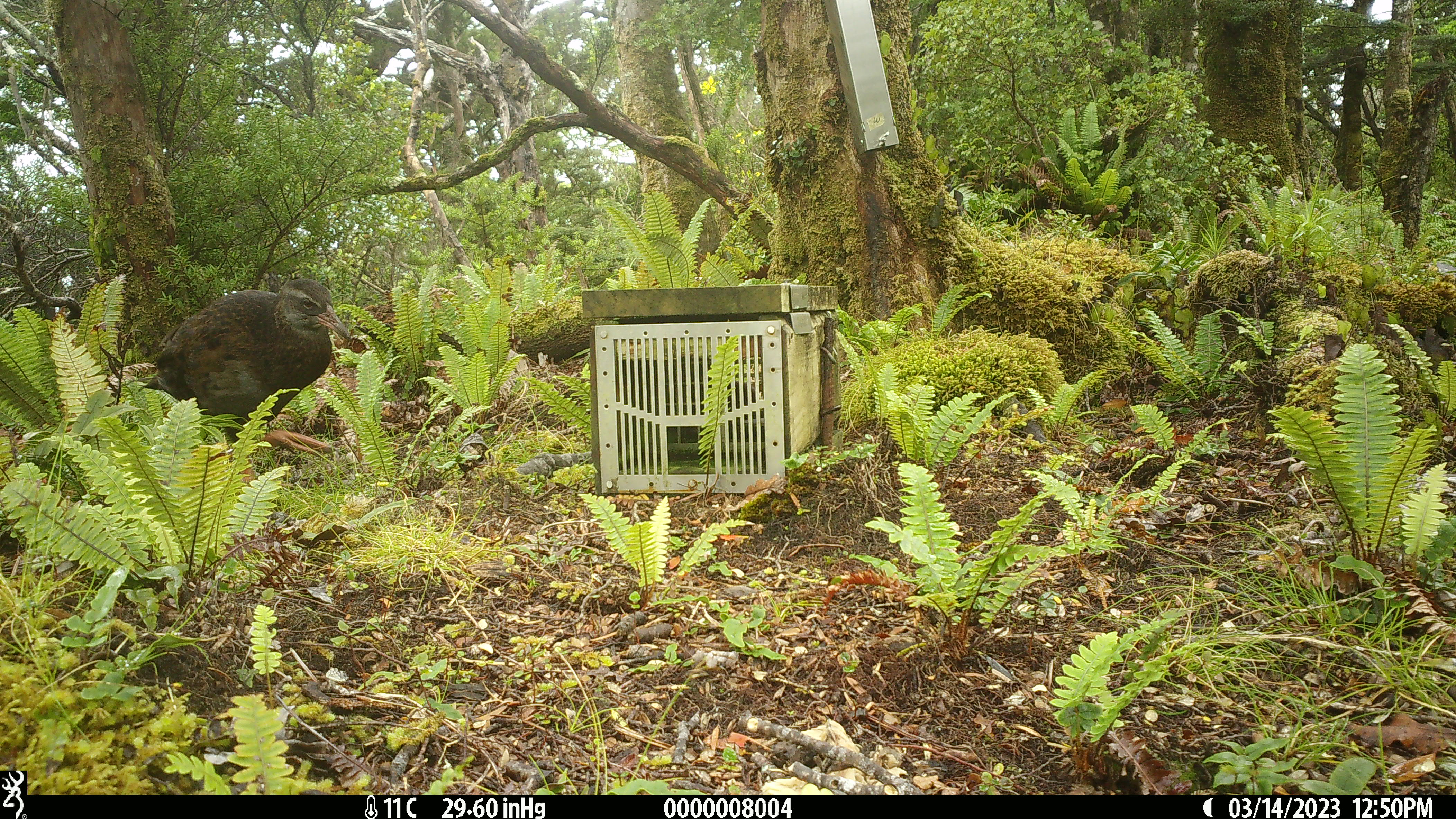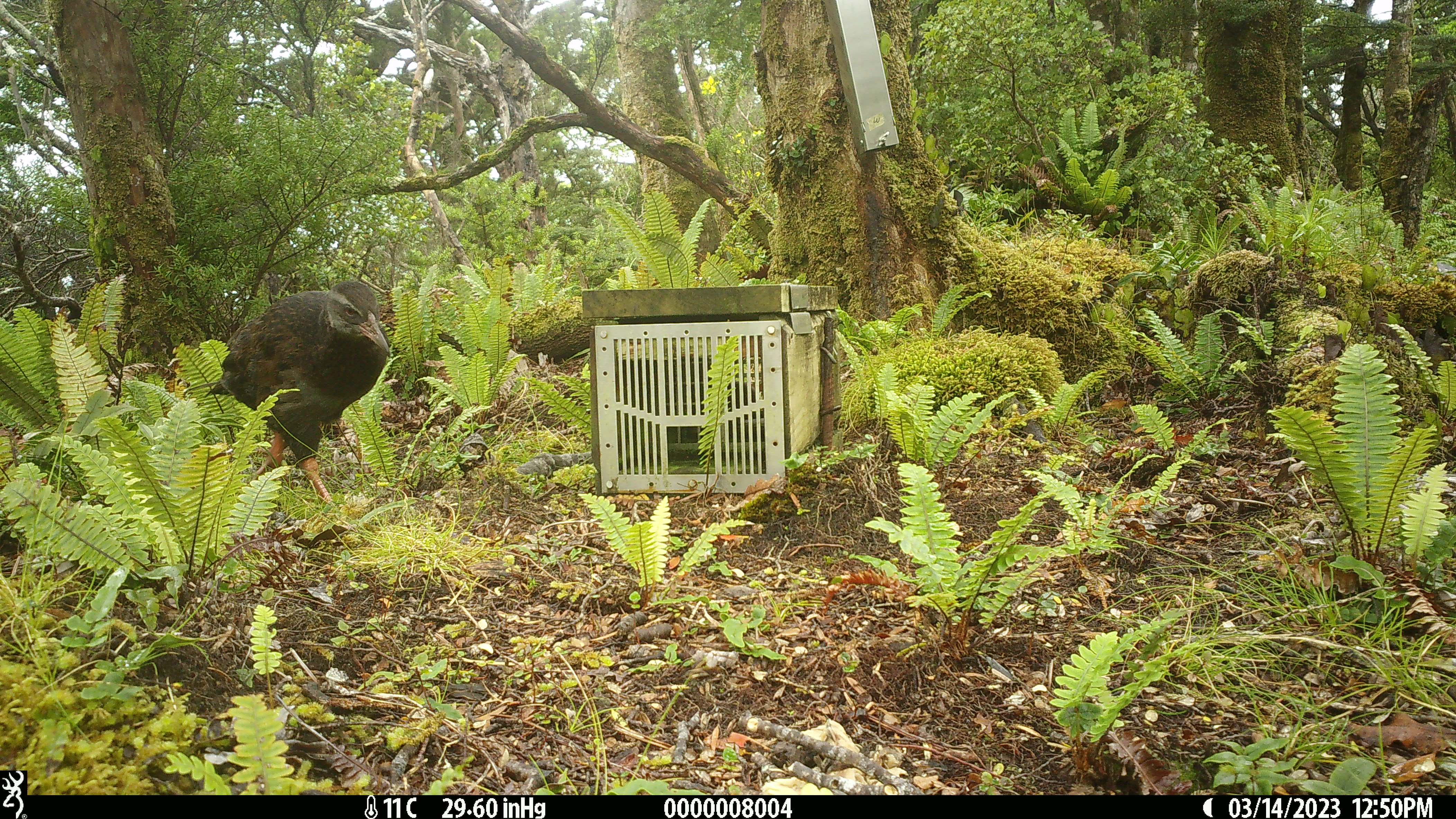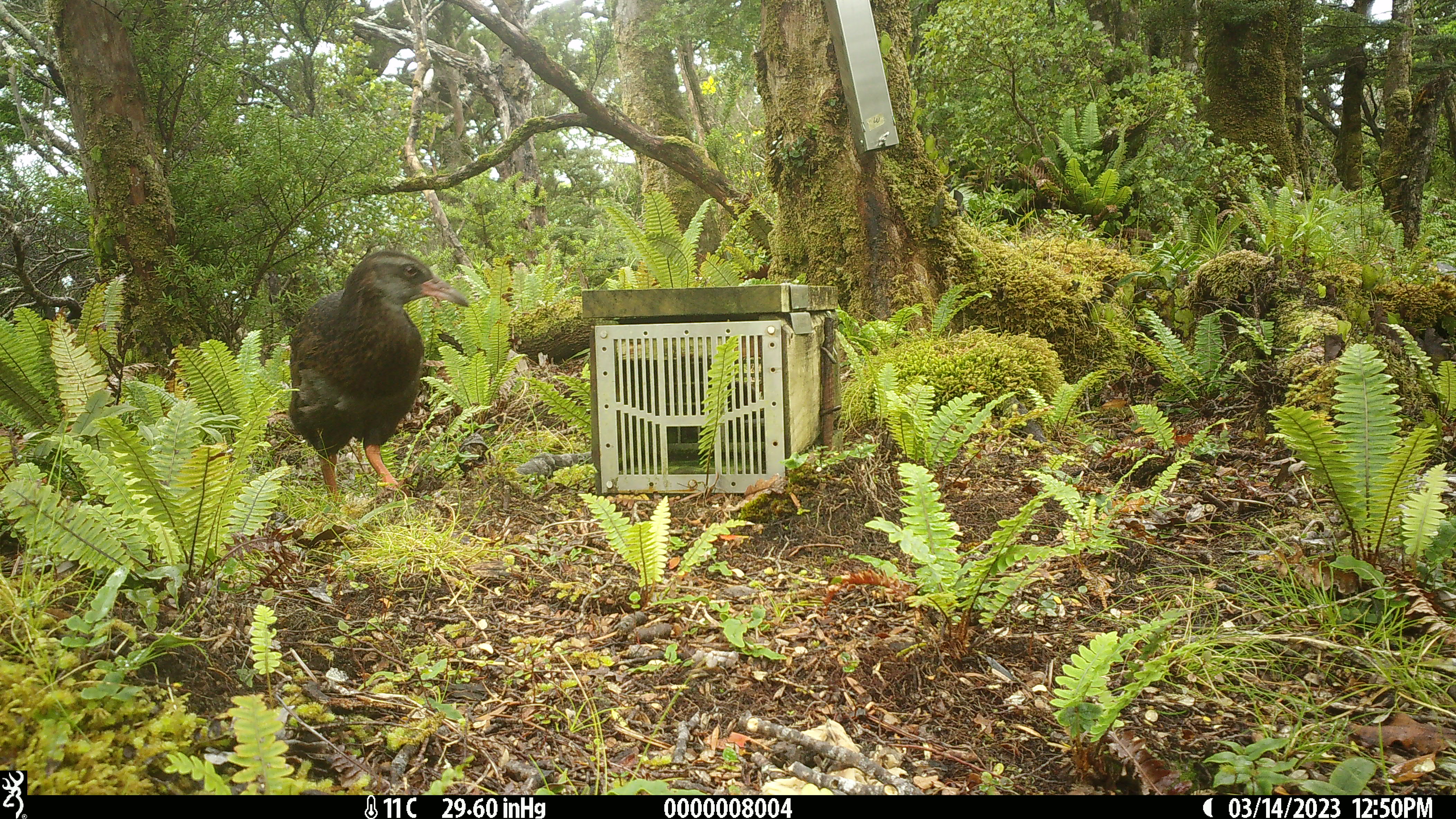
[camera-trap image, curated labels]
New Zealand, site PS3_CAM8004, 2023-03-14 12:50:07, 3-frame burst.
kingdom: Animalia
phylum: Chordata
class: Aves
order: Gruiformes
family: Rallidae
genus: Gallirallus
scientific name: Gallirallus australis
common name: weka